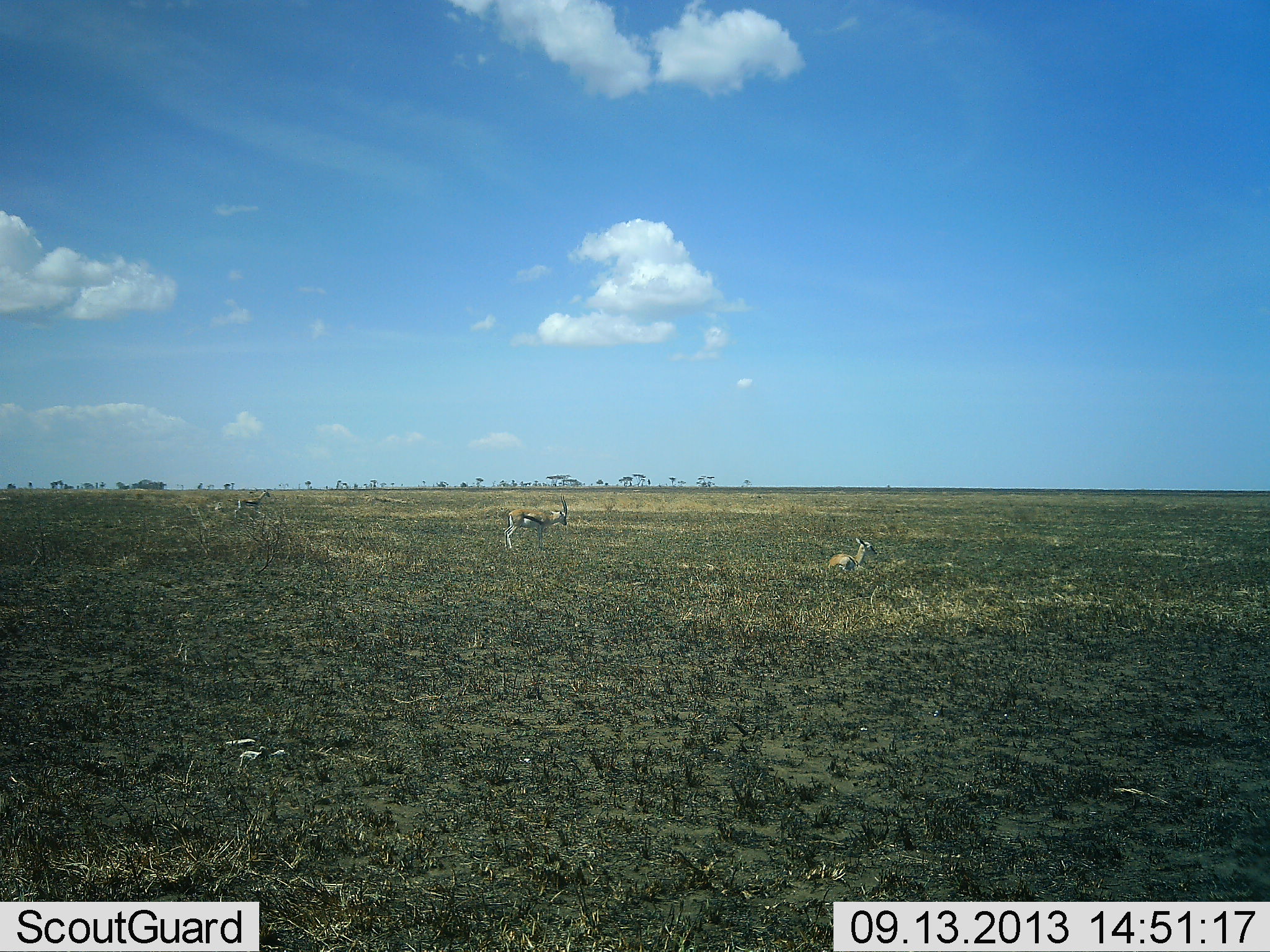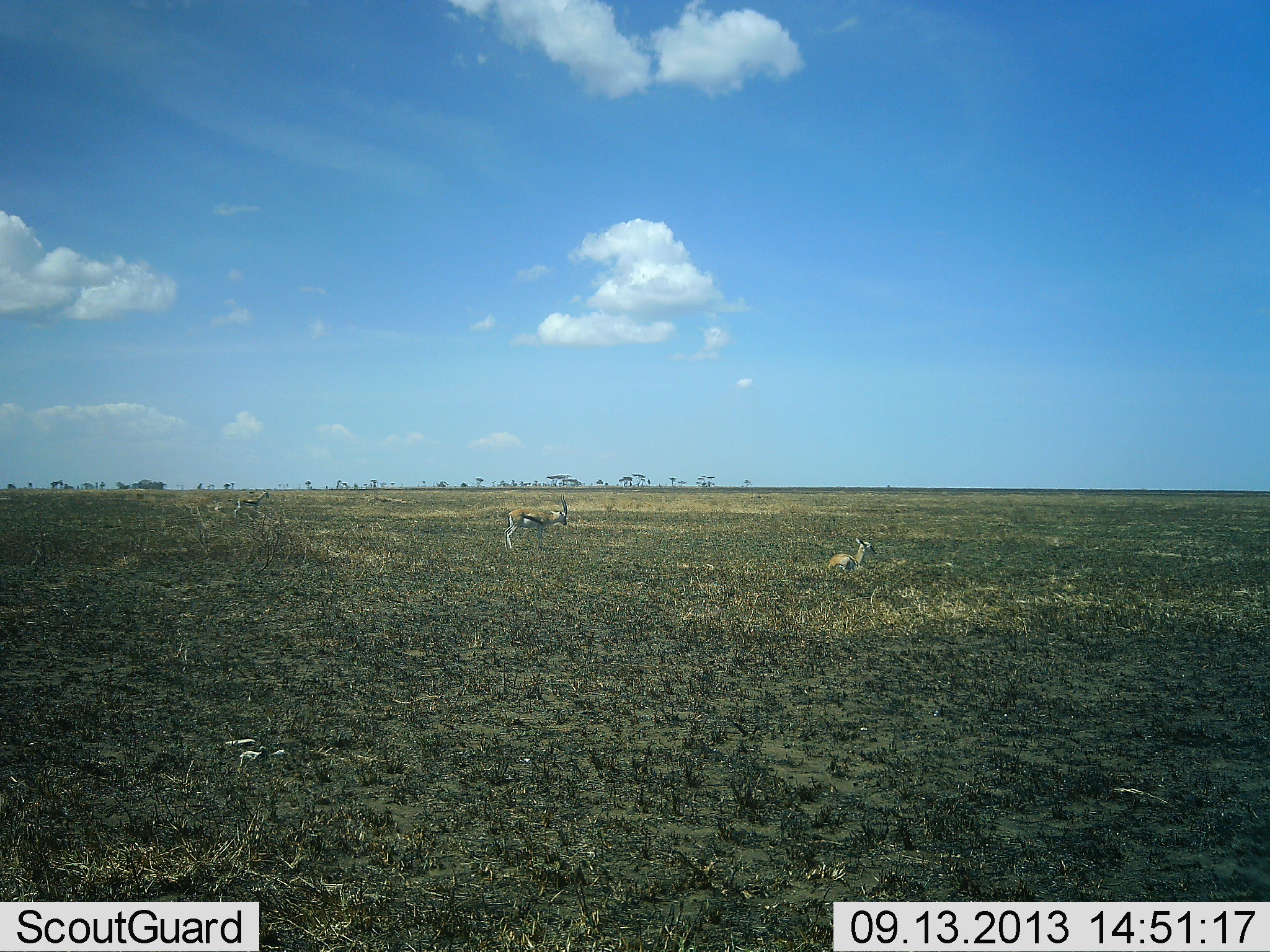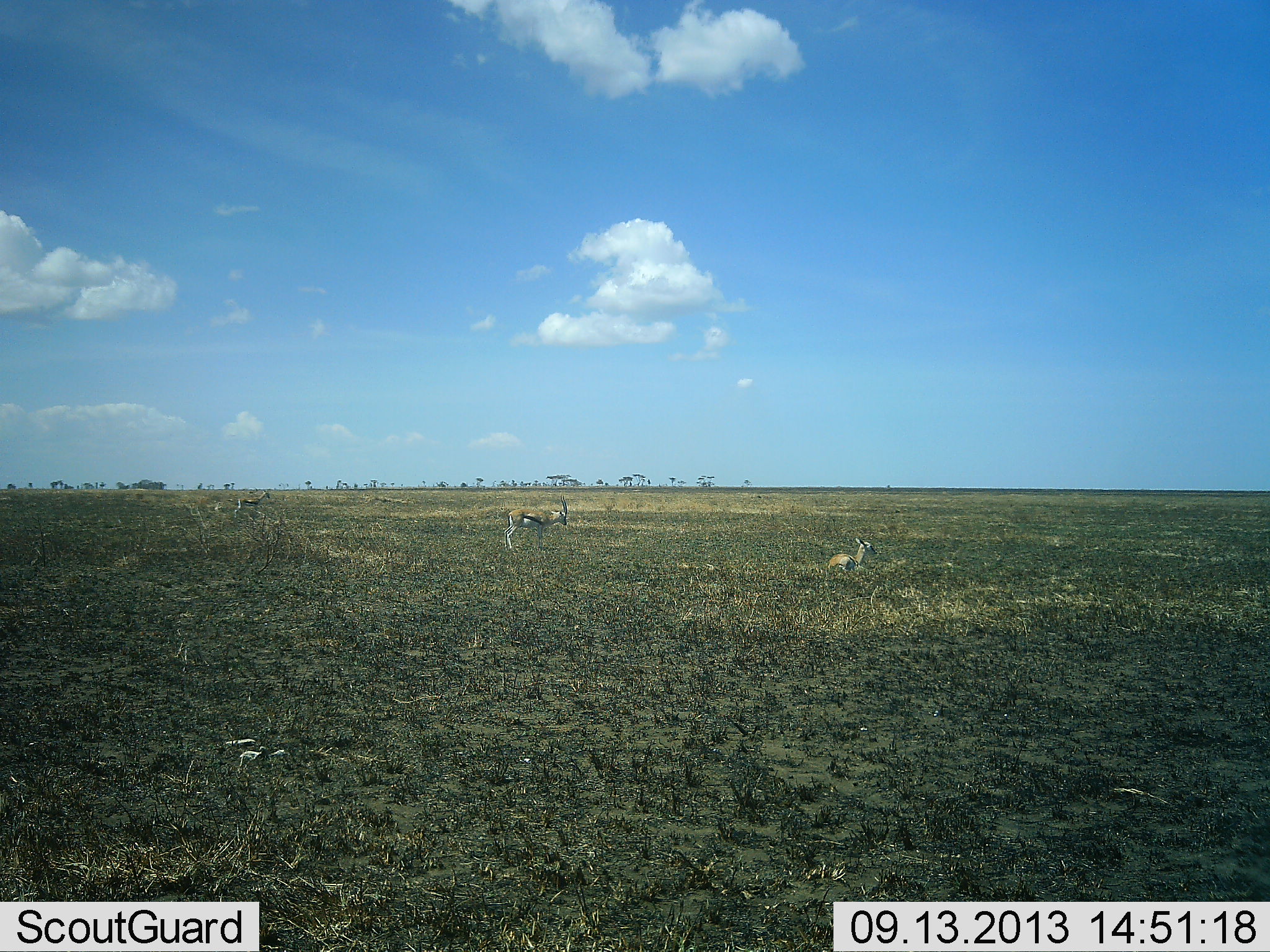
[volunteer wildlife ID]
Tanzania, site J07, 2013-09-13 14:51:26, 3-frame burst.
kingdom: Animalia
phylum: Chordata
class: Mammalia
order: Artiodactyla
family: Bovidae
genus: Eudorcas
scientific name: Eudorcas thomsonii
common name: thomson's gazelle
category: gazellethomsons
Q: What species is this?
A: Gazellethomsons (thomson's gazelle) (Eudorcas thomsonii).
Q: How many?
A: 3.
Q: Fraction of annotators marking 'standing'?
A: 90%.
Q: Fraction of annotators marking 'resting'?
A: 70%.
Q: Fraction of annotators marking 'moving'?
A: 3%.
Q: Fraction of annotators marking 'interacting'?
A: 3%.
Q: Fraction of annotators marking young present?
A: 10%.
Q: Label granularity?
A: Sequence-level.